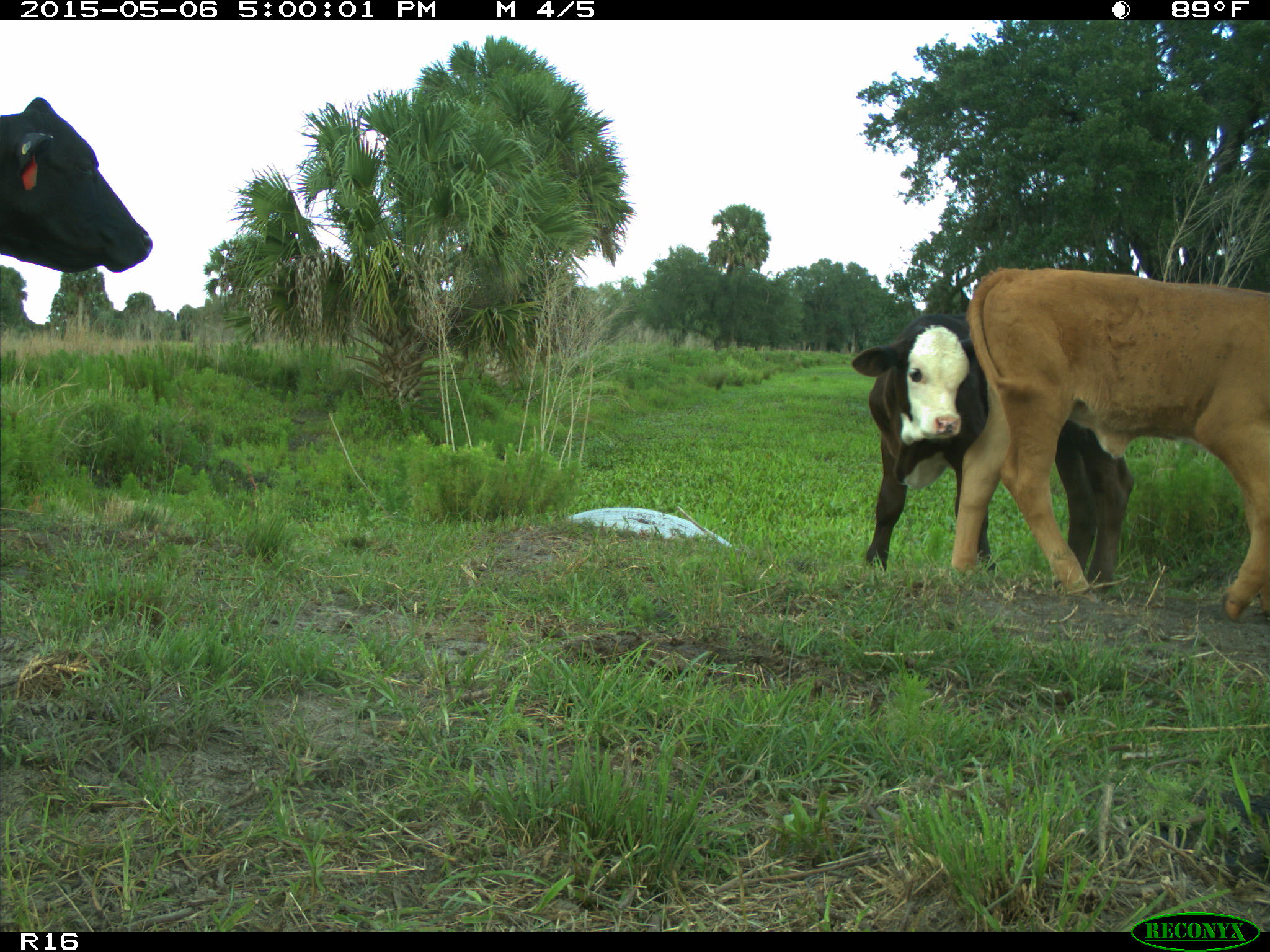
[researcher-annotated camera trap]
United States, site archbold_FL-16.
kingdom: Animalia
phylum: Chordata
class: Mammalia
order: Artiodactyla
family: Bovidae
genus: Bos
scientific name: Bos taurus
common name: domestic cow